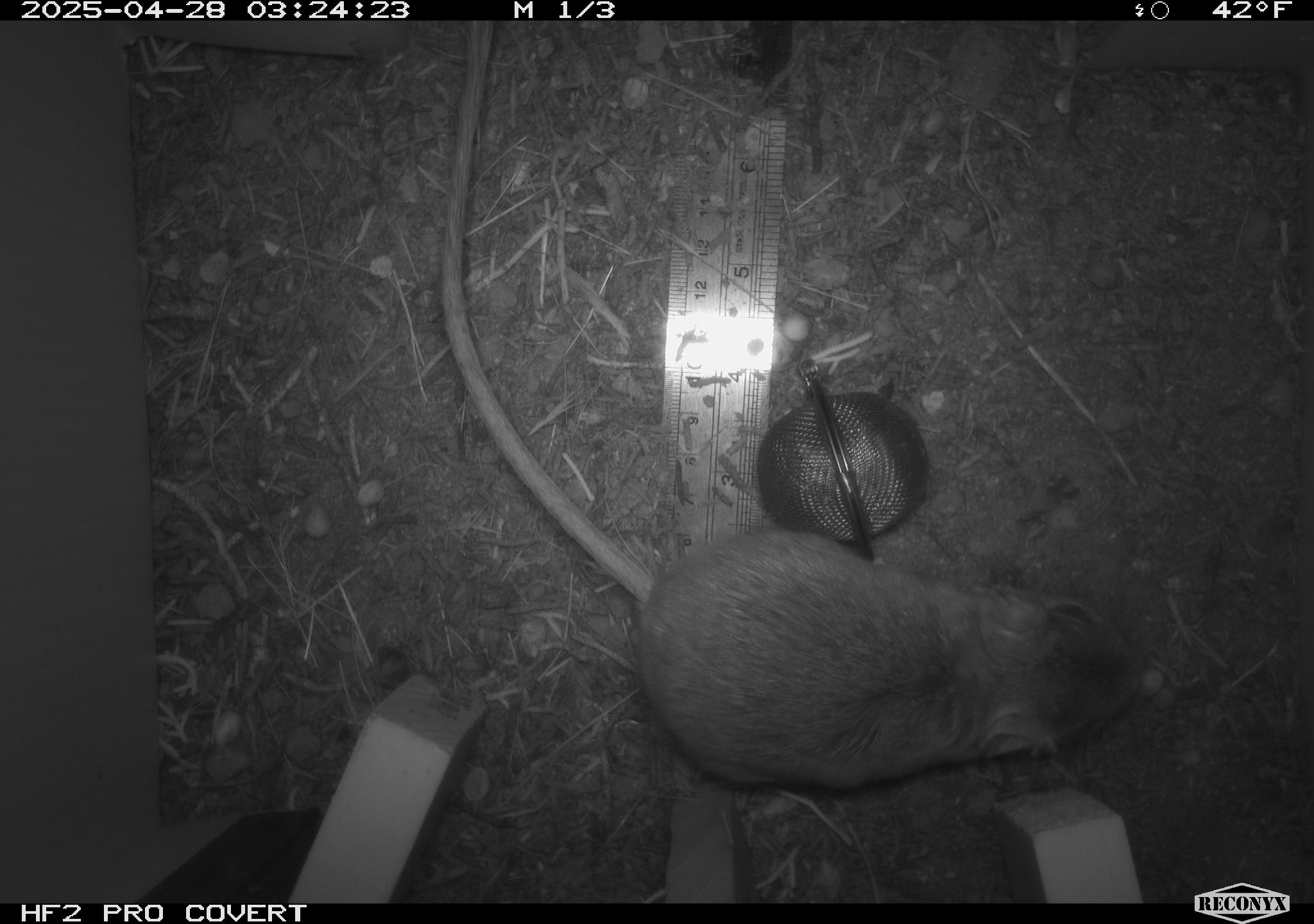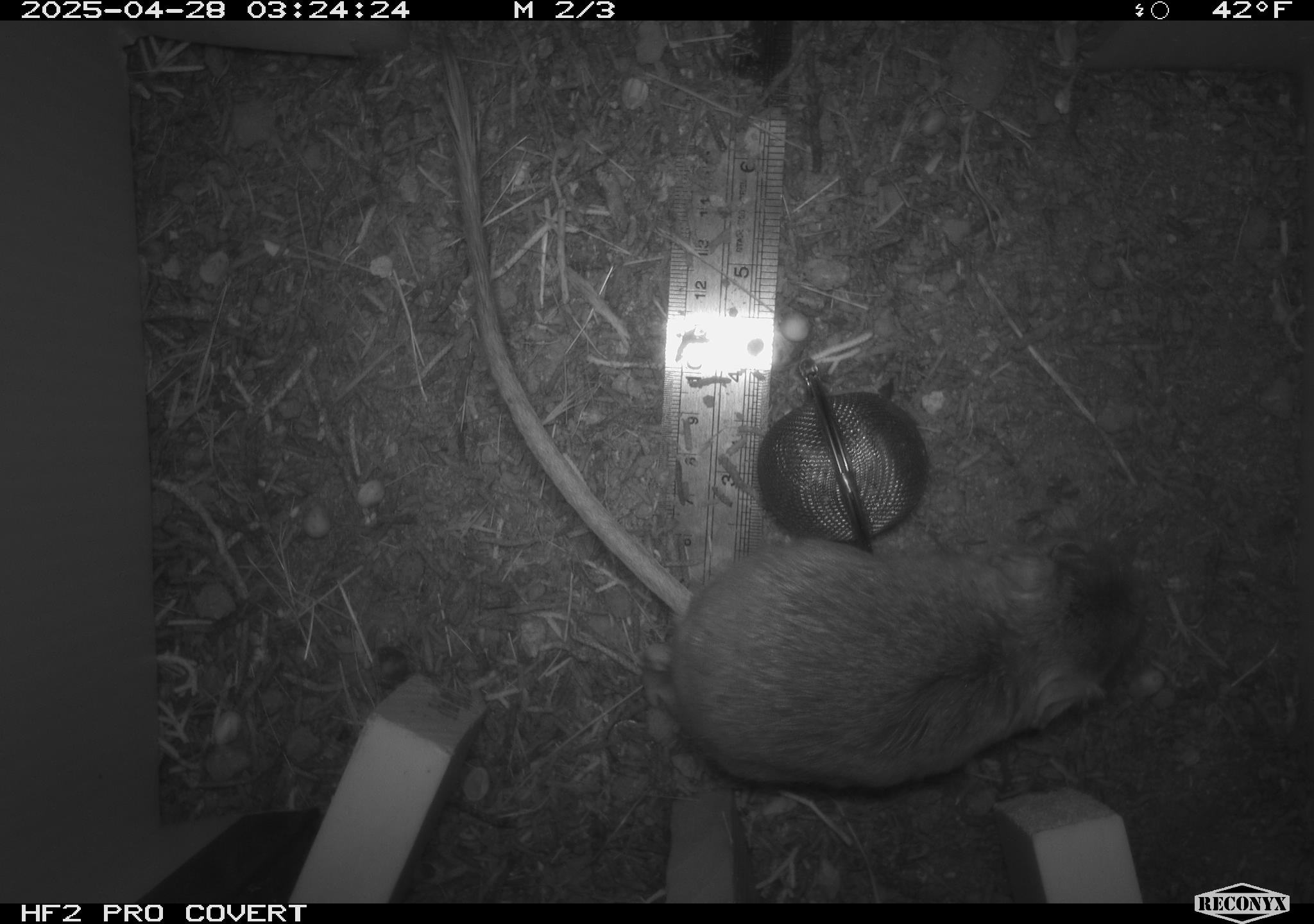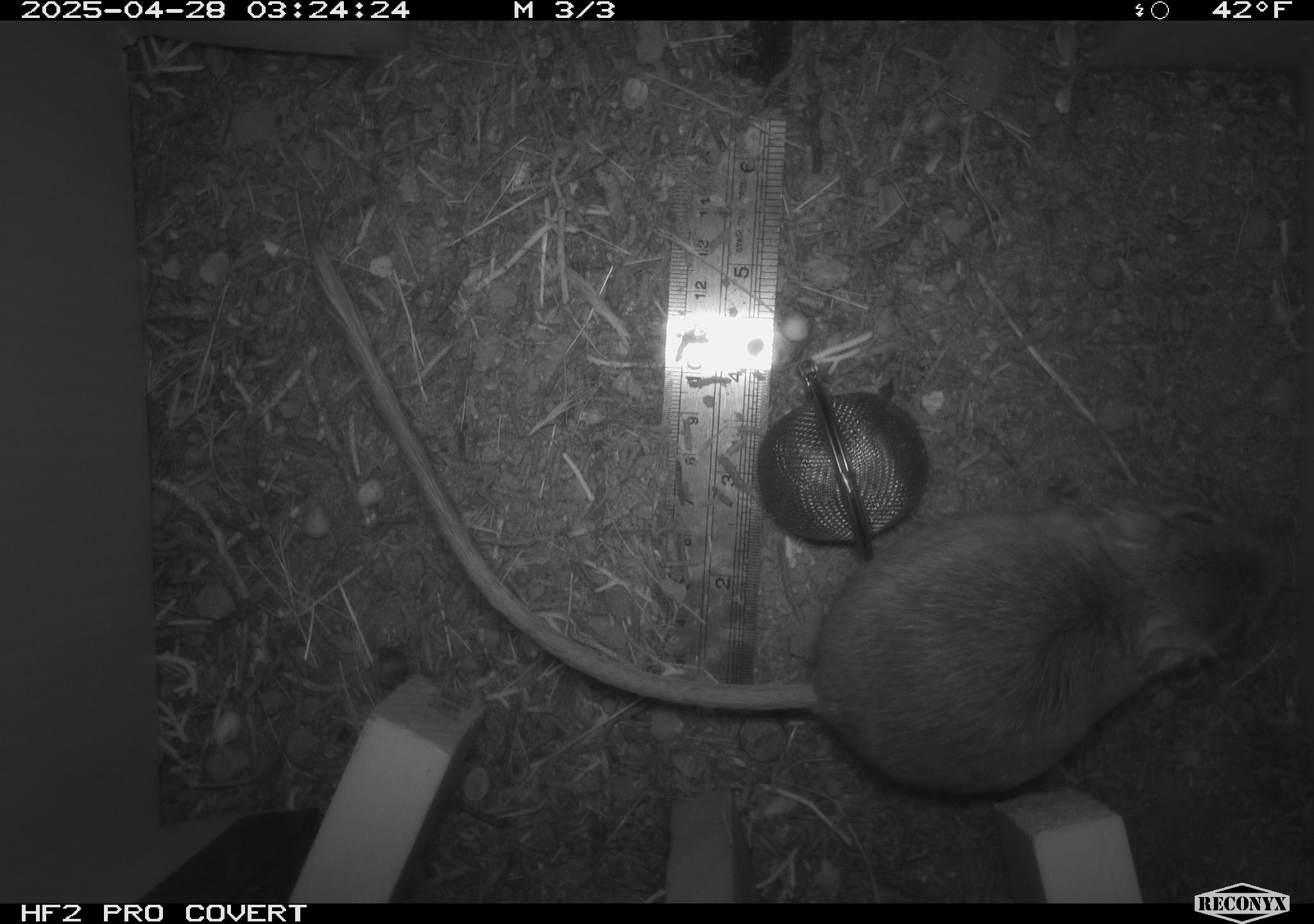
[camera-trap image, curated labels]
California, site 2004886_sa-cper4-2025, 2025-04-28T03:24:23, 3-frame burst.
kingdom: Animalia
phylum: Chordata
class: Mammalia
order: Rodentia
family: Heteromyidae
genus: Dipodomys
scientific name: Dipodomys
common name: kangaroo rats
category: dipodomys species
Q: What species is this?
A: Dipodomys species (kangaroo rats) (Dipodomys).